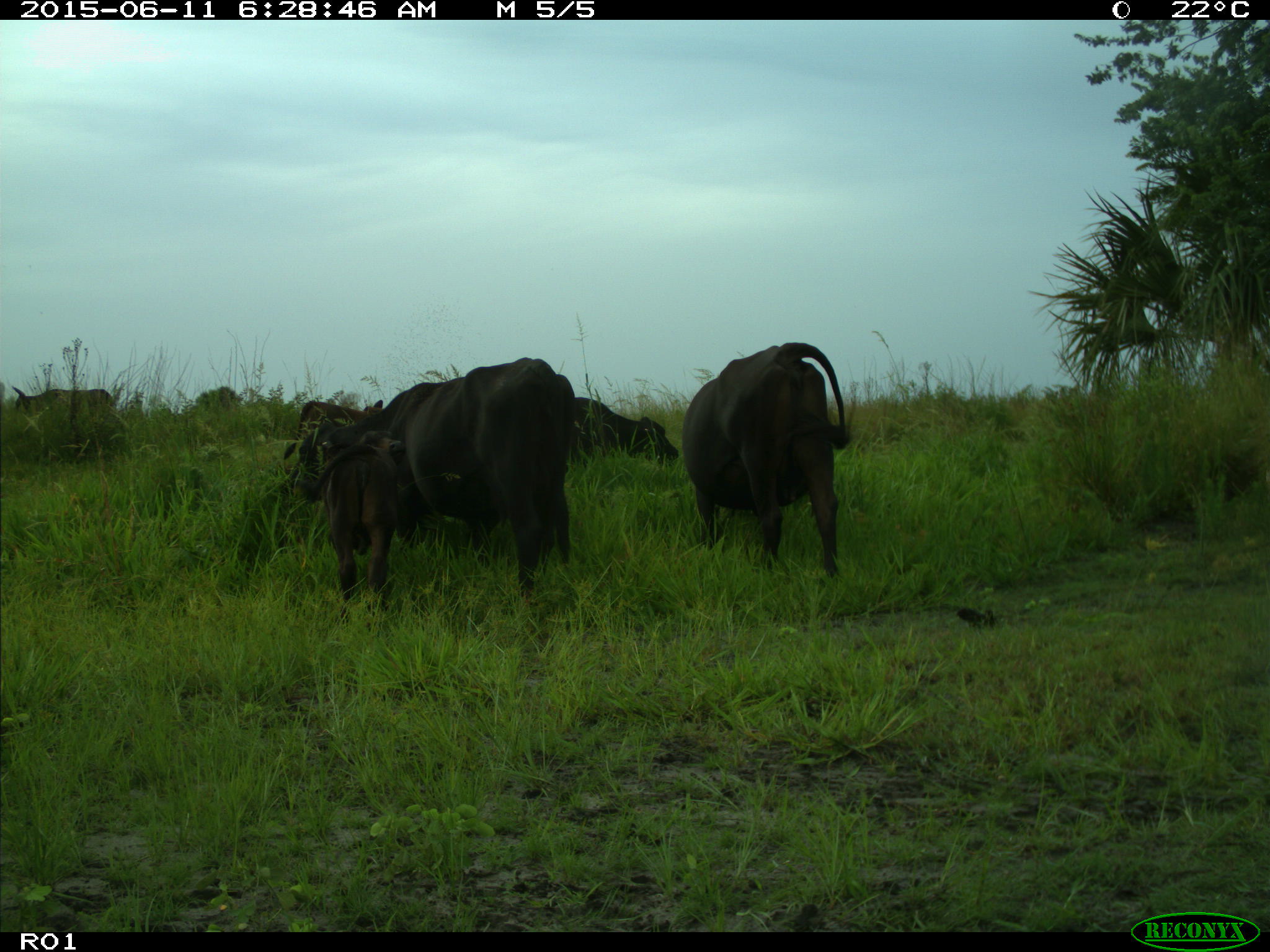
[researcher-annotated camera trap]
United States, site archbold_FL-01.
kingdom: Animalia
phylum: Chordata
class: Mammalia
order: Artiodactyla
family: Bovidae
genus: Bos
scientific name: Bos taurus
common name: domestic cow